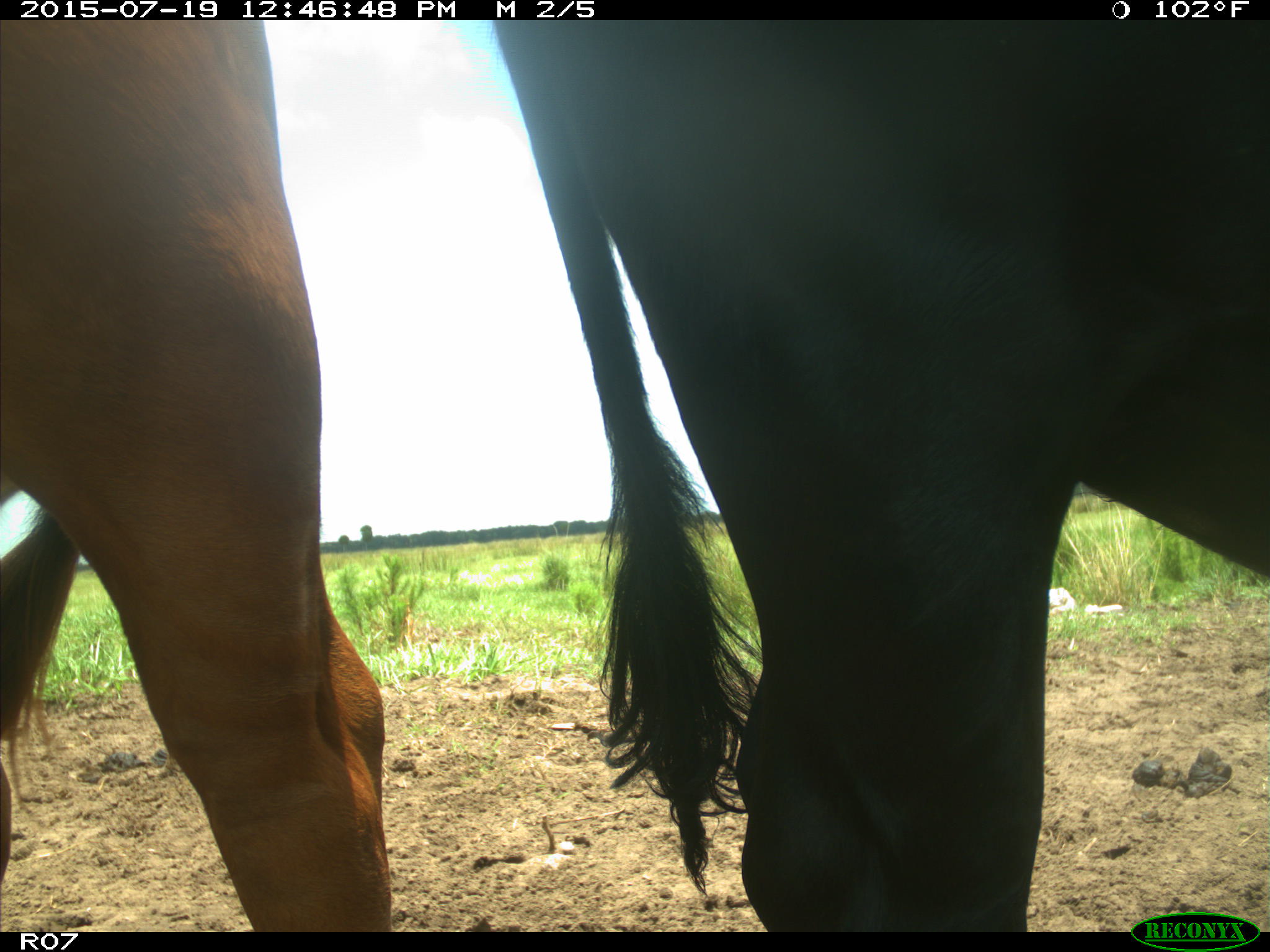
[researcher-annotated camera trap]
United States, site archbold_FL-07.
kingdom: Animalia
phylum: Chordata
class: Mammalia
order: Artiodactyla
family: Bovidae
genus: Bos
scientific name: Bos taurus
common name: domestic cow